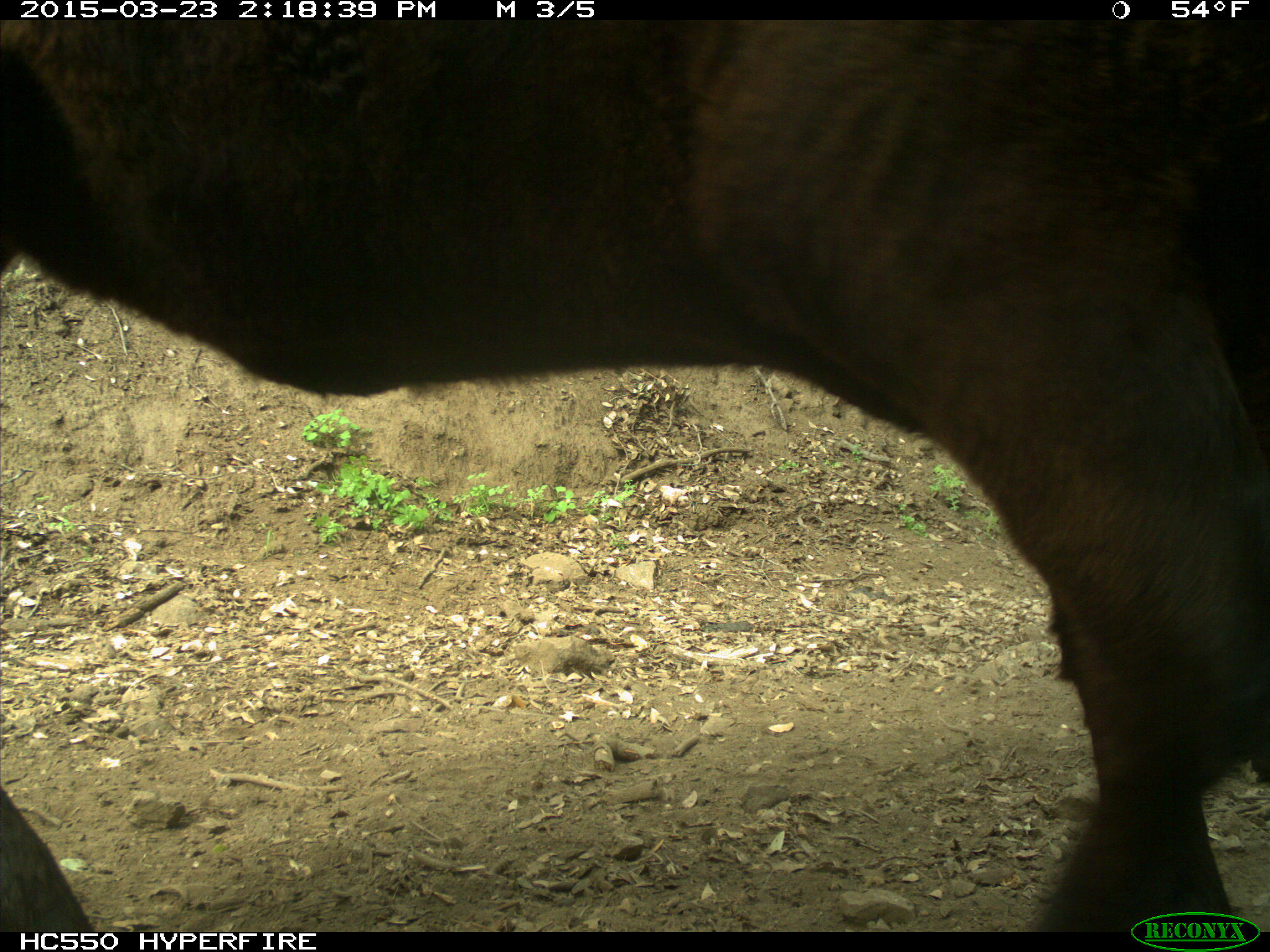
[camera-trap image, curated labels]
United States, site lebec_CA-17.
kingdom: Animalia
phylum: Chordata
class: Mammalia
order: Artiodactyla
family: Bovidae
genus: Bos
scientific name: Bos taurus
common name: domestic cow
Bos taurus (domestic cow).